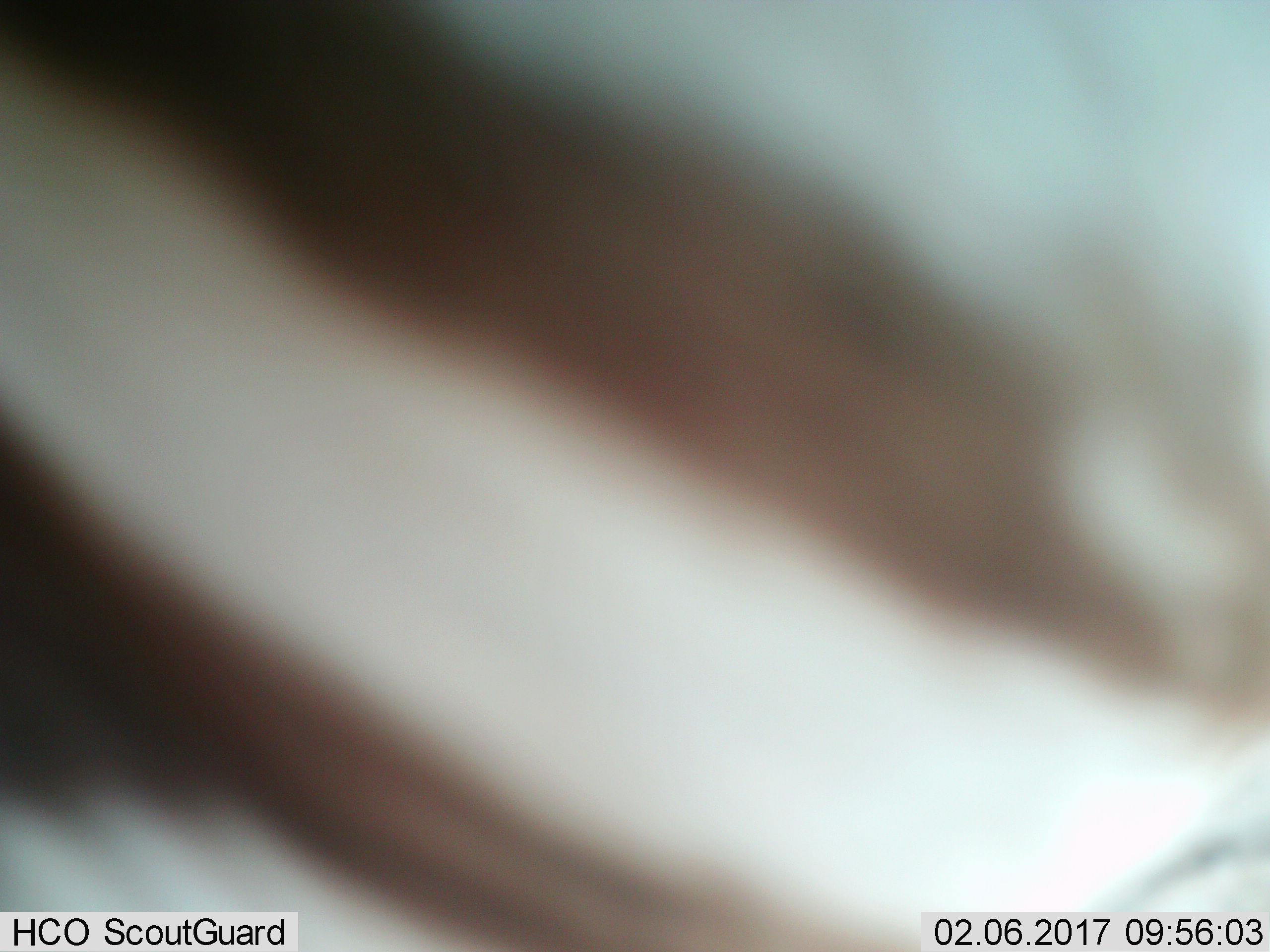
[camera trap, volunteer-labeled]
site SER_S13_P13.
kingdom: Animalia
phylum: Chordata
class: Mammalia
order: Perissodactyla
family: Equidae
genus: Equus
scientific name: Equus quagga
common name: plains zebra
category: zebraplains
Zebraplains (plains zebra) (Equus quagga), count 1. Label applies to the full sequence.